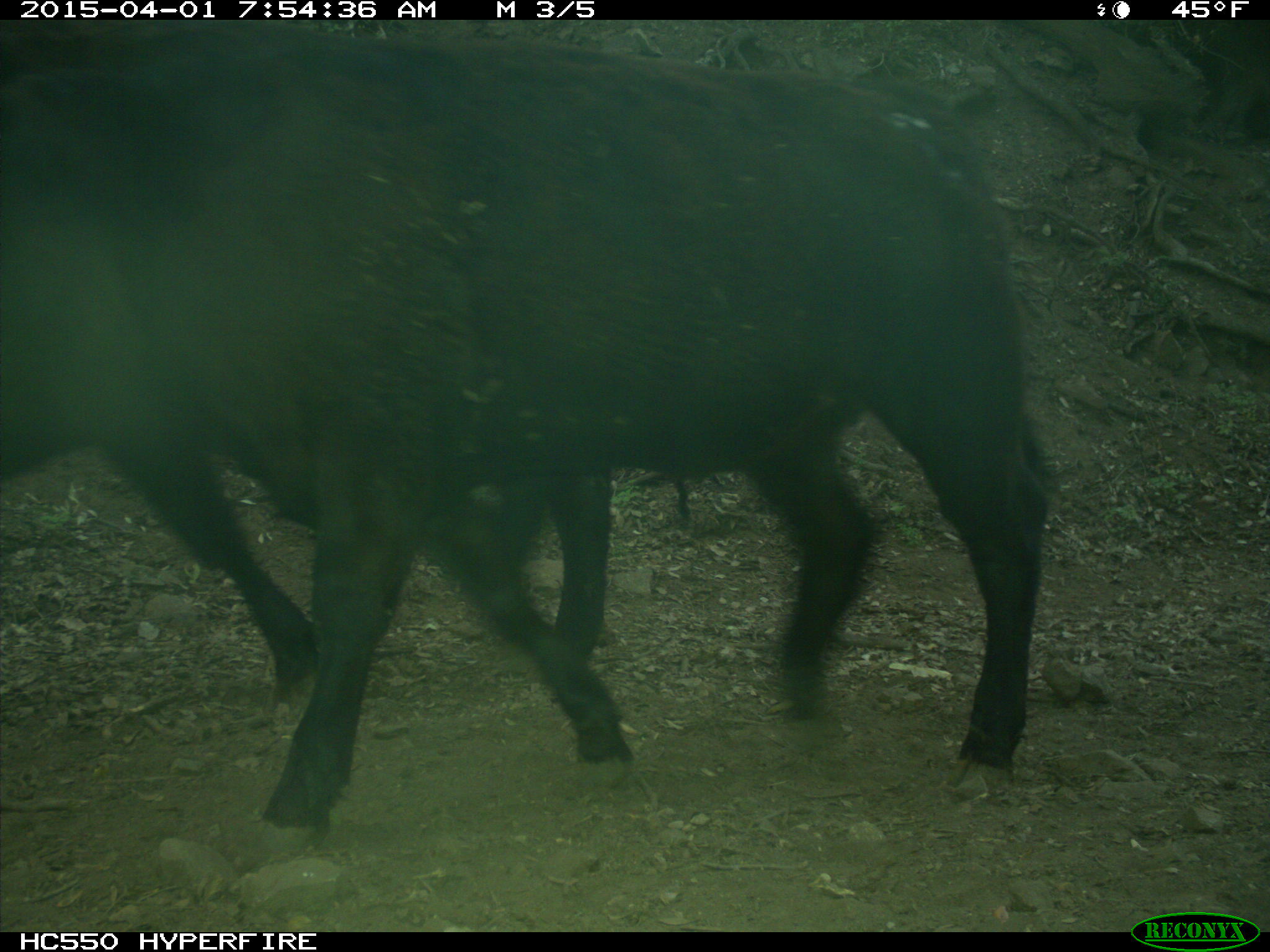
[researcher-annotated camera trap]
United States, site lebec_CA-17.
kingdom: Animalia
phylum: Chordata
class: Mammalia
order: Artiodactyla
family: Bovidae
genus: Bos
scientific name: Bos taurus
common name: domestic cow